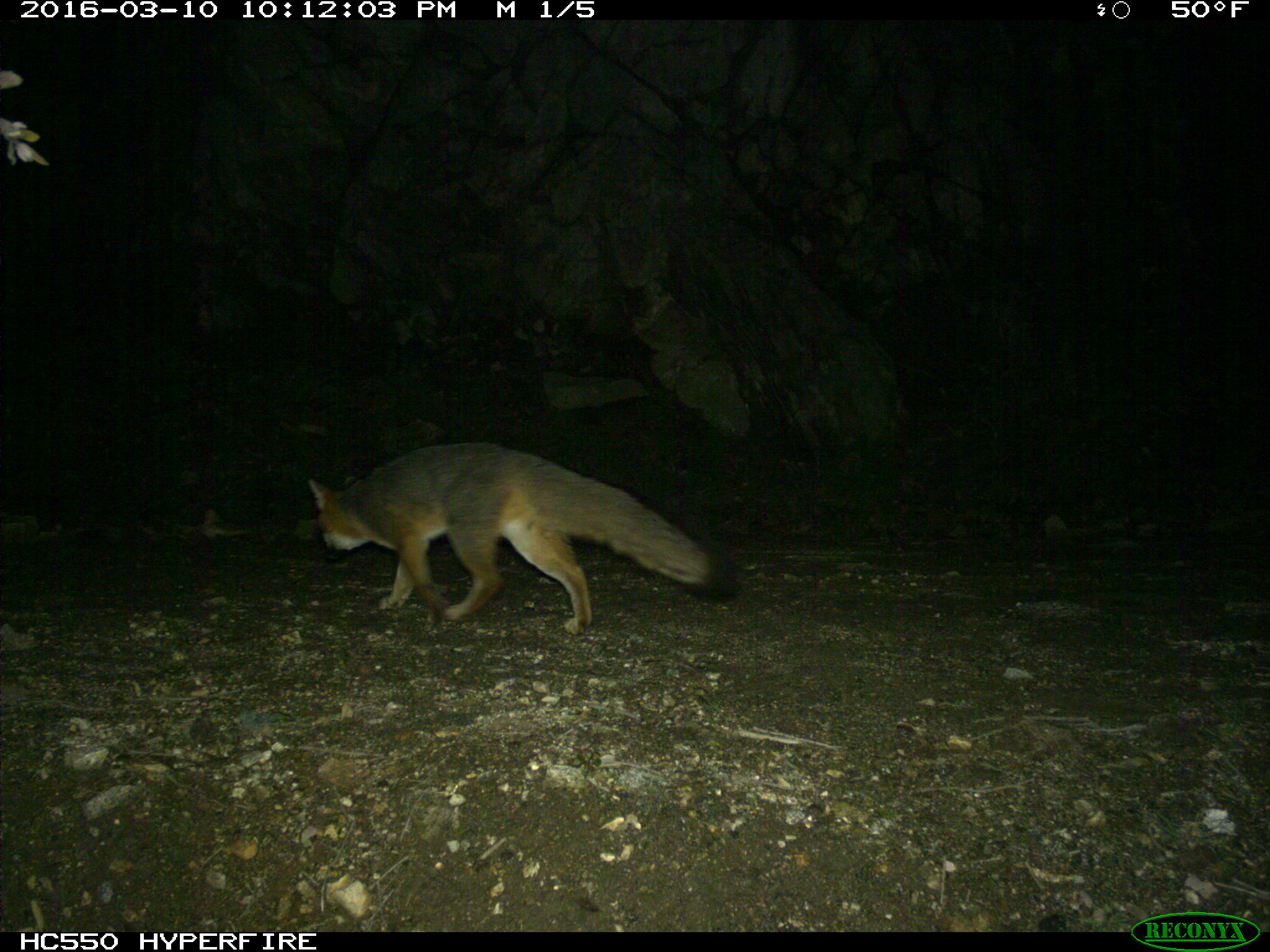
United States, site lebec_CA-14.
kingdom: Animalia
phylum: Chordata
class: Mammalia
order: Carnivora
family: Canidae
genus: Urocyon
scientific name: Urocyon cinereoargenteus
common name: gray fox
Urocyon cinereoargenteus (gray fox).